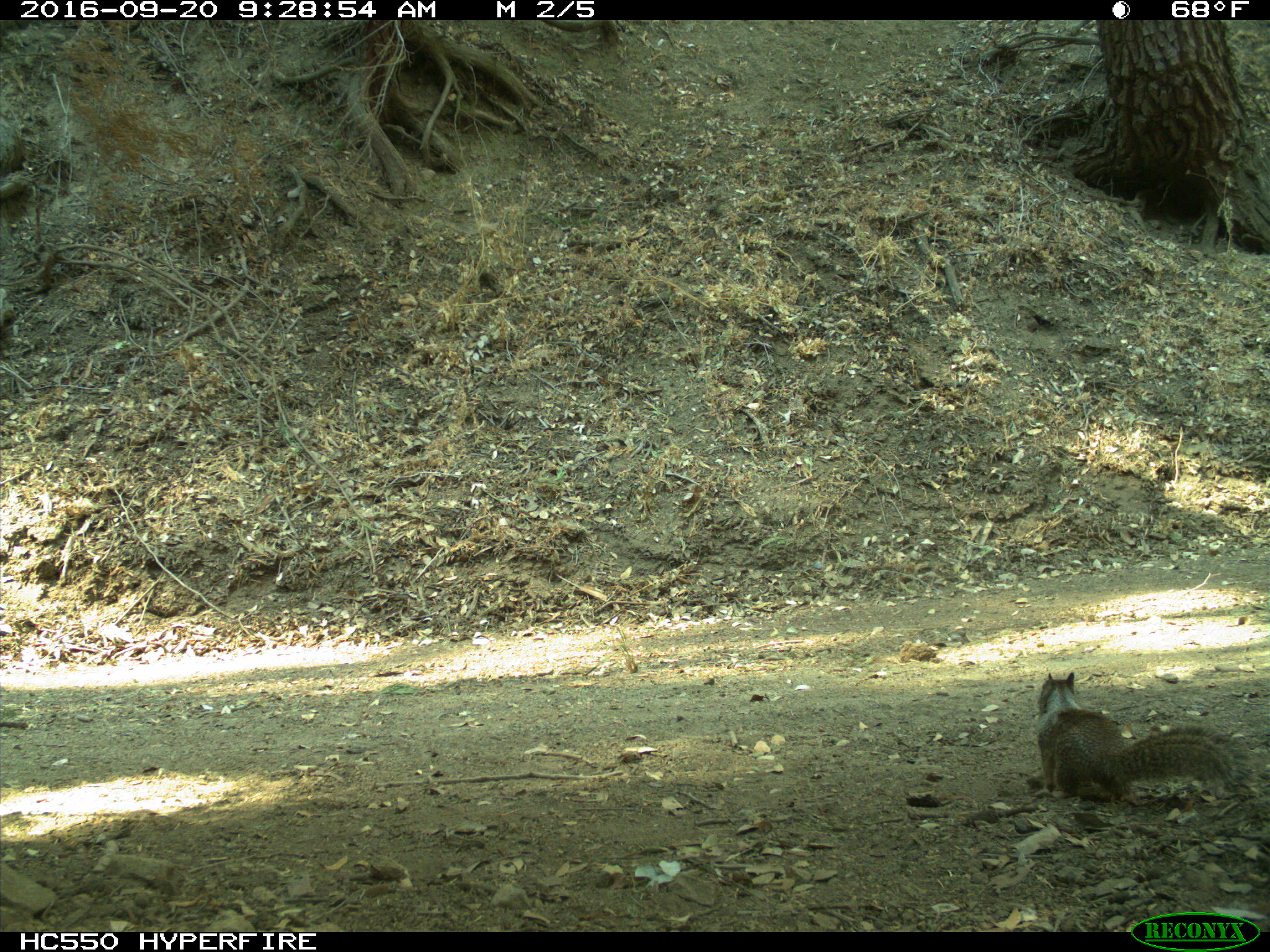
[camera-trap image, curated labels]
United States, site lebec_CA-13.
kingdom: Animalia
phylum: Chordata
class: Mammalia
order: Rodentia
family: Sciuridae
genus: Otospermophilus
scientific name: Otospermophilus beecheyi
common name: california ground squirrel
Otospermophilus beecheyi (california ground squirrel).